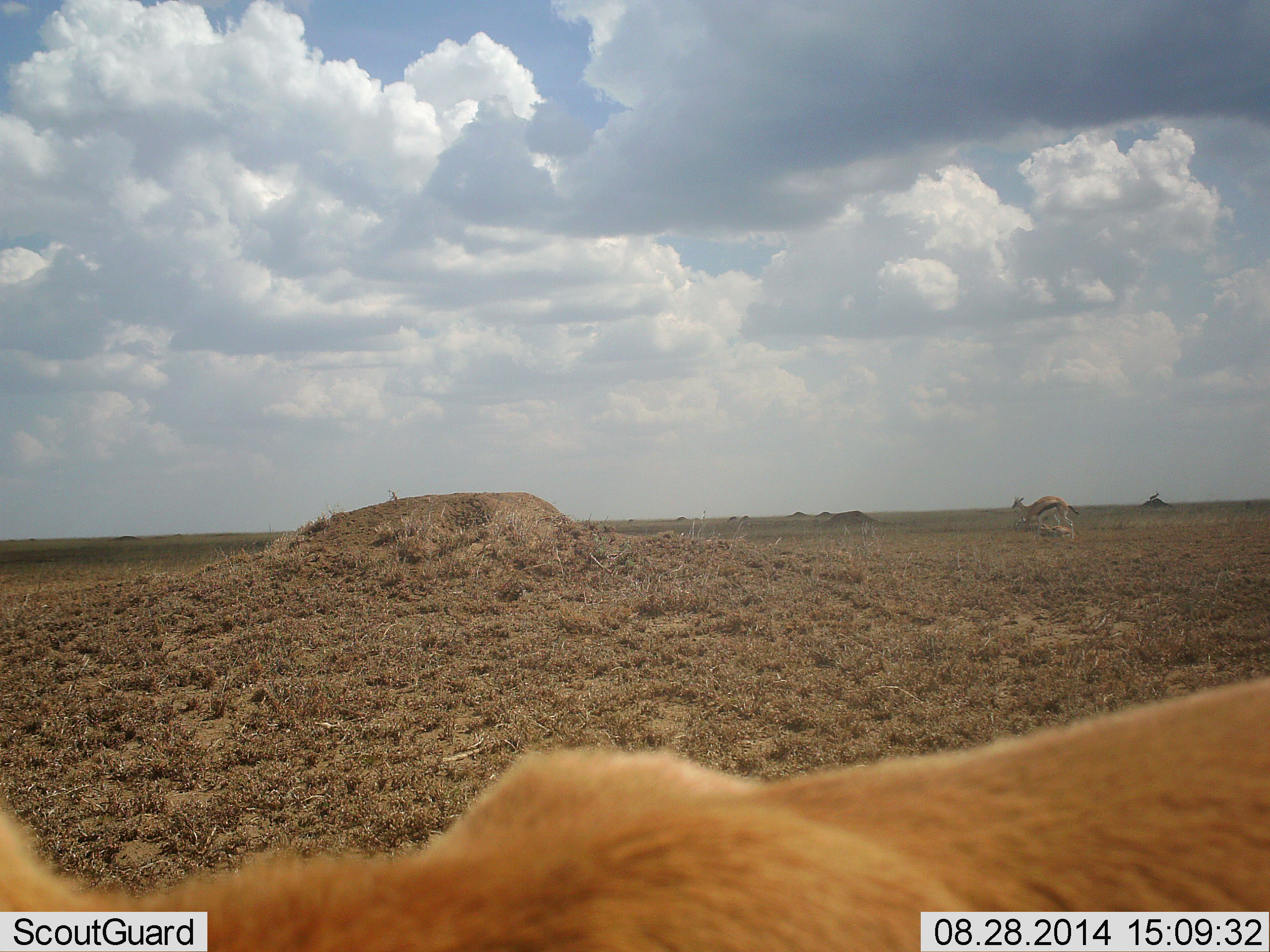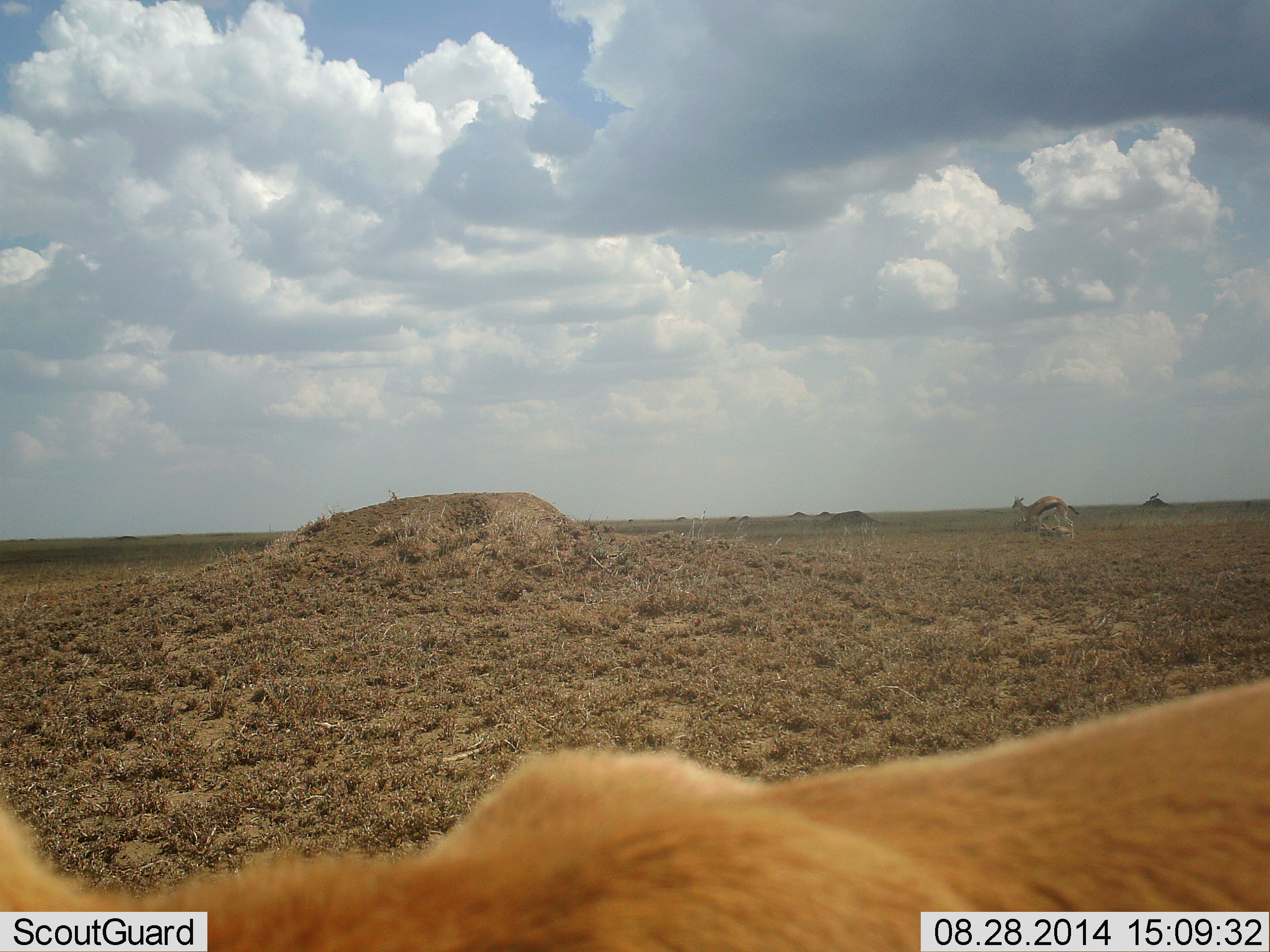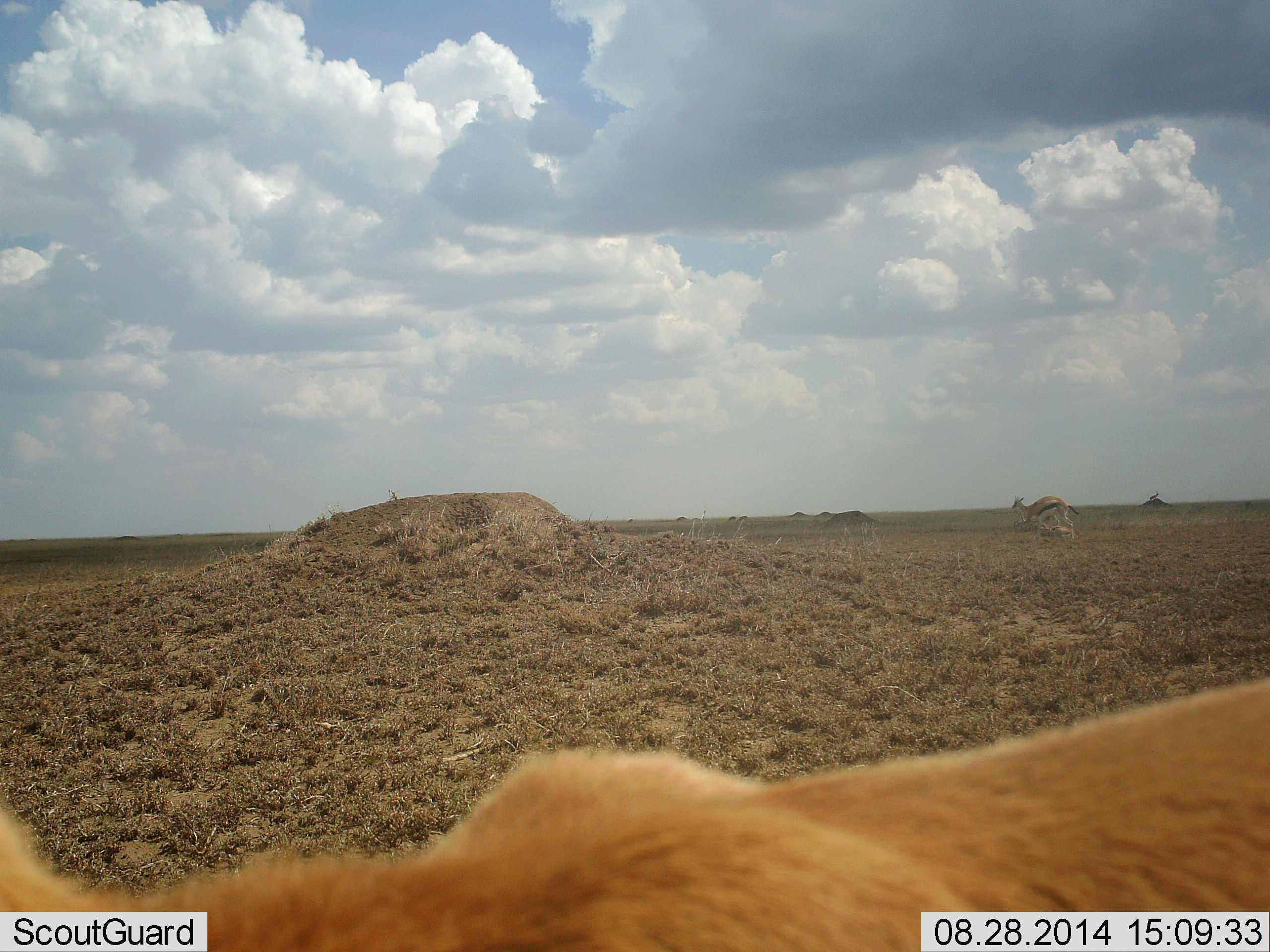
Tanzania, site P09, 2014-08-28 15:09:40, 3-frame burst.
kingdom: Animalia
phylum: Chordata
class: Mammalia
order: Carnivora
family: Felidae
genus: Panthera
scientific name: Panthera leo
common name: lion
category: lionfemale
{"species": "lionfemale (lion) (Panthera leo)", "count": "1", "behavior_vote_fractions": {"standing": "50%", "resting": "40%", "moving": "20%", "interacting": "0%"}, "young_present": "0%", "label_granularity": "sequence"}